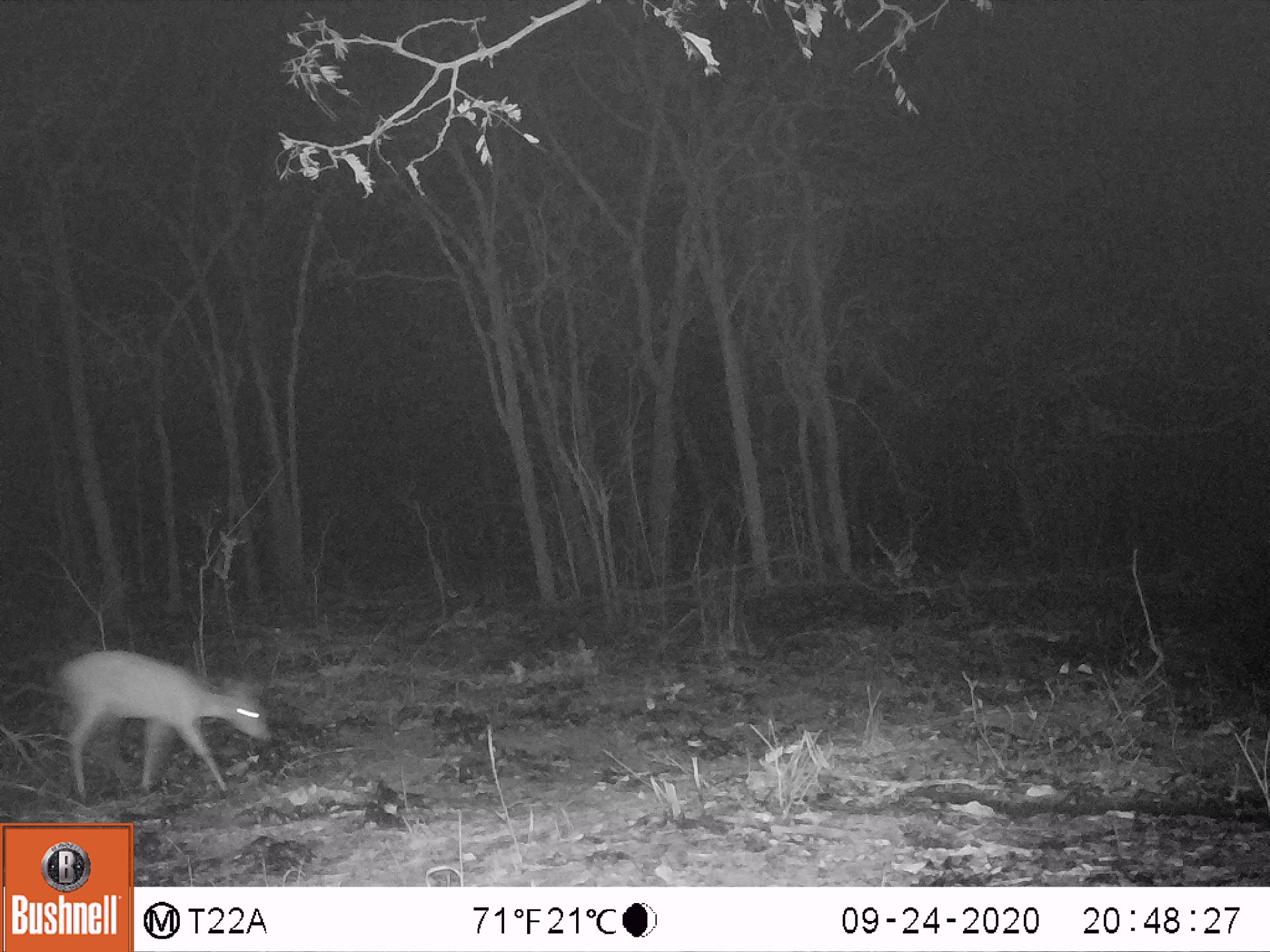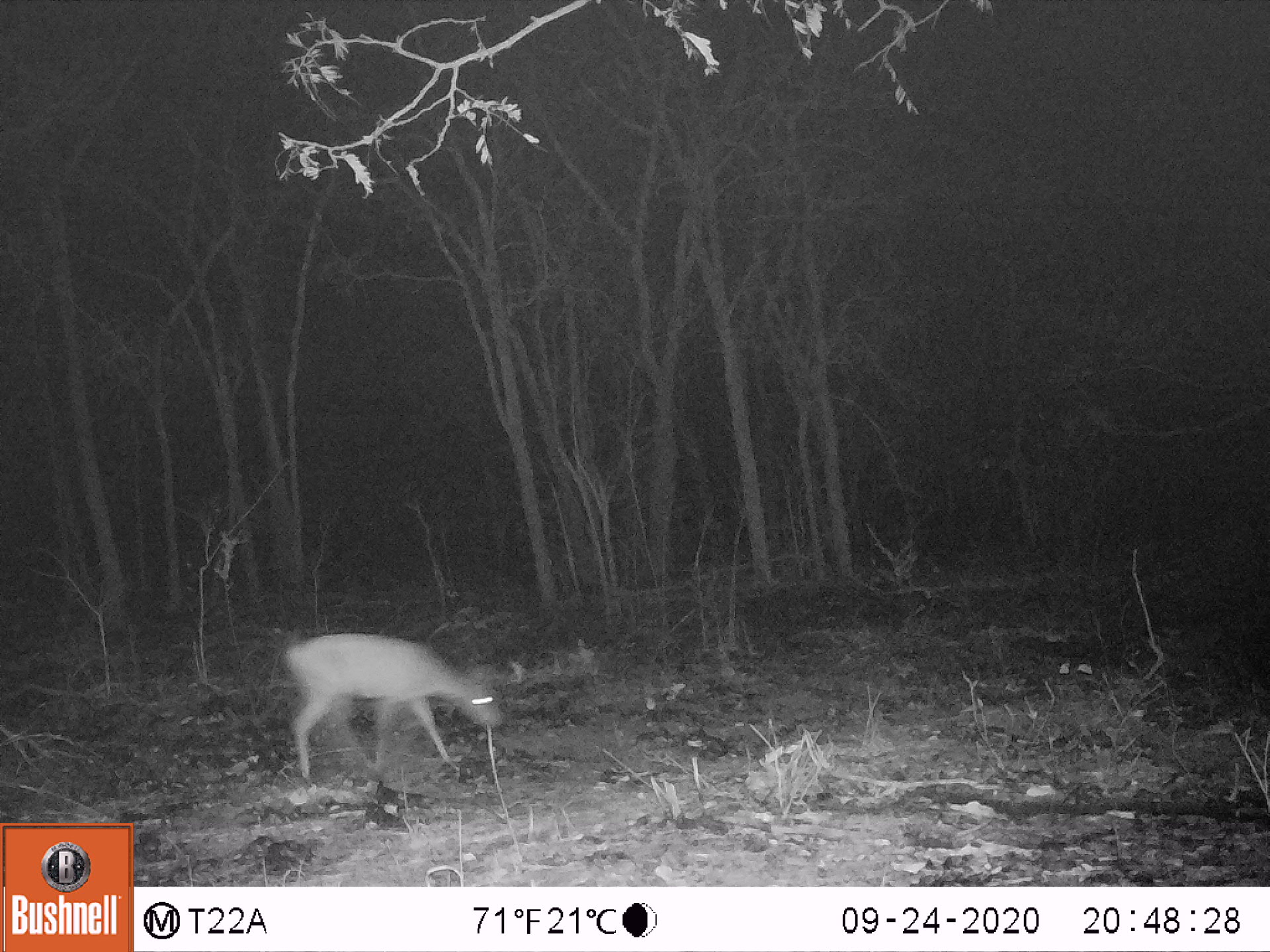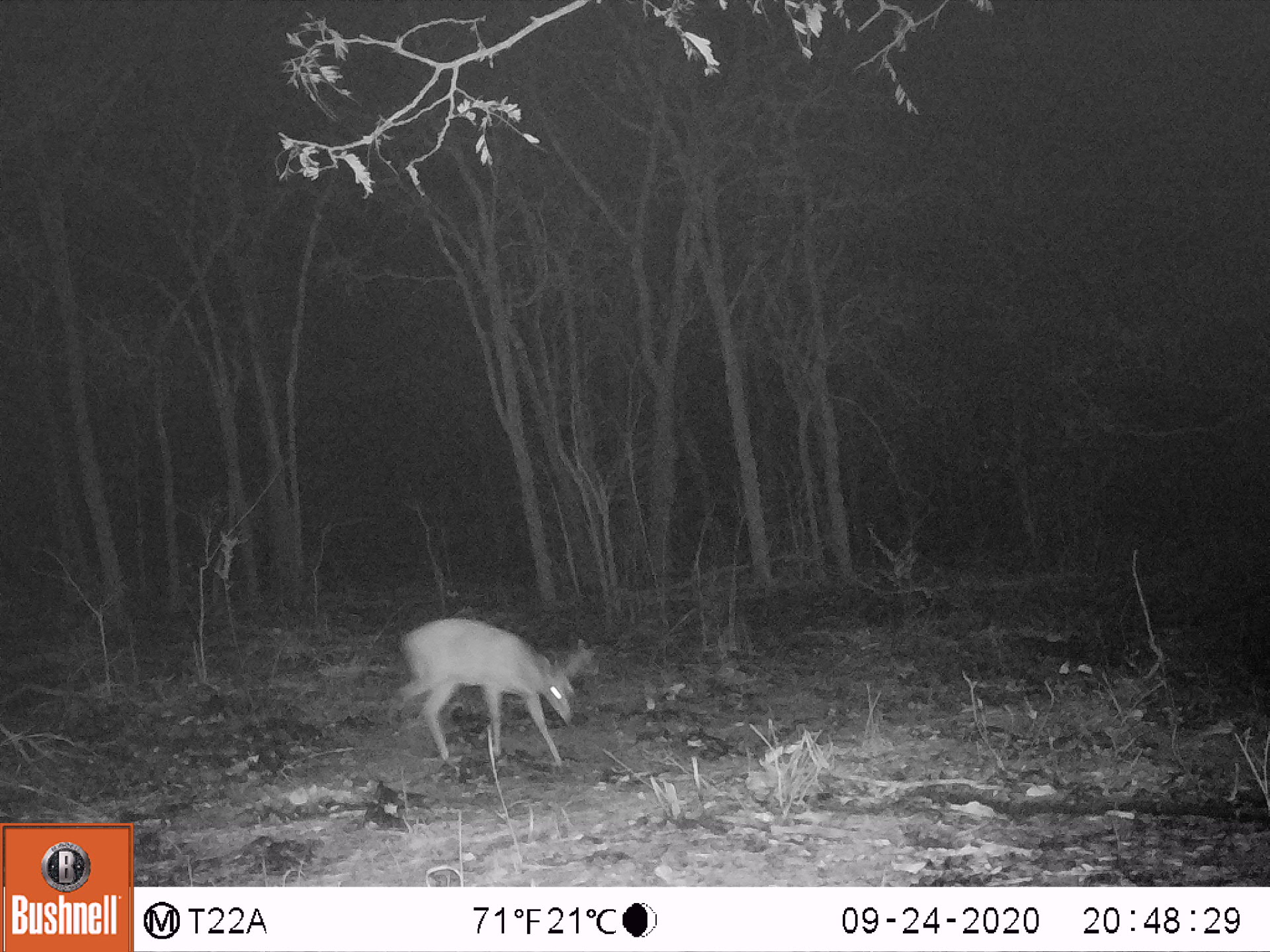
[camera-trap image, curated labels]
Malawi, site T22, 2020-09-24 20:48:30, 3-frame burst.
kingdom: Animalia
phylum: Chordata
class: Mammalia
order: Artiodactyla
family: Bovidae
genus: Sylvicapra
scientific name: Sylvicapra grimmia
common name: common duiker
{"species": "common duiker (Sylvicapra grimmia)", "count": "1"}